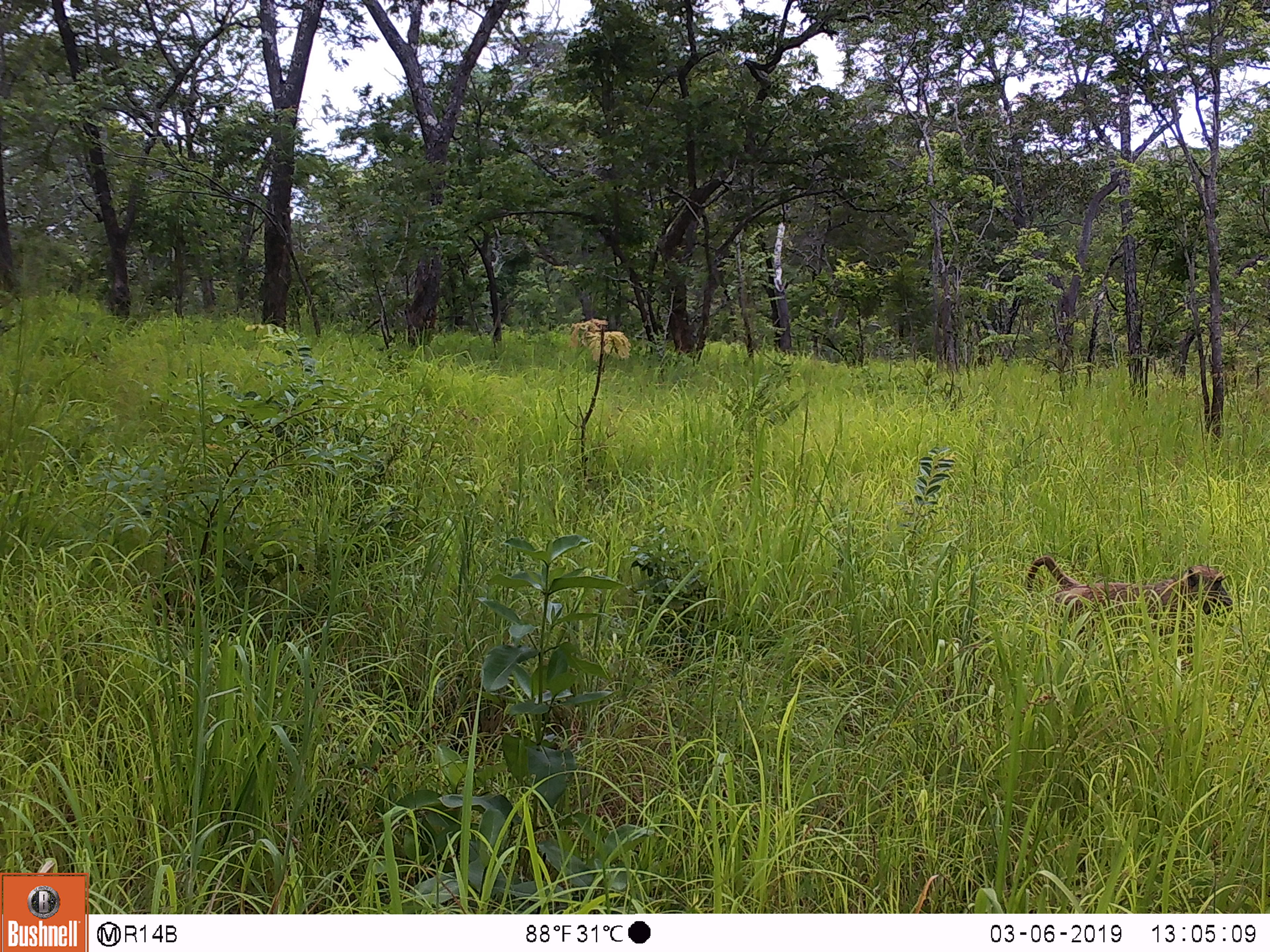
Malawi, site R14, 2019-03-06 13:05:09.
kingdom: Animalia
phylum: Chordata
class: Mammalia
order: Primates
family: Cercopithecidae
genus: Papio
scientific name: Papio cynocephalus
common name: yellow baboon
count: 1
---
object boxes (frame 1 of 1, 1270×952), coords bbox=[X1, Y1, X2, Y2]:
yellow baboon: bbox=[1016, 539, 1236, 671]